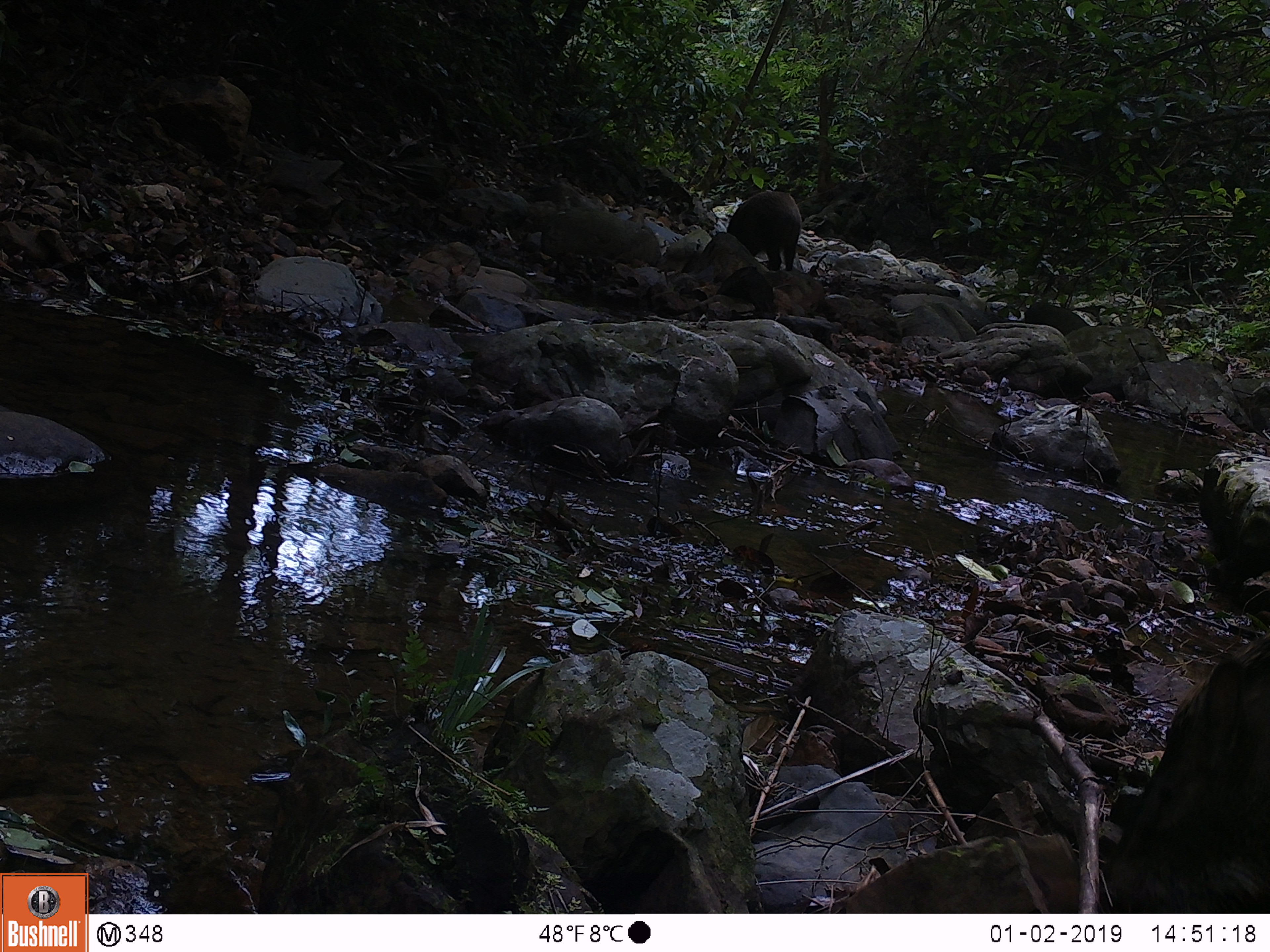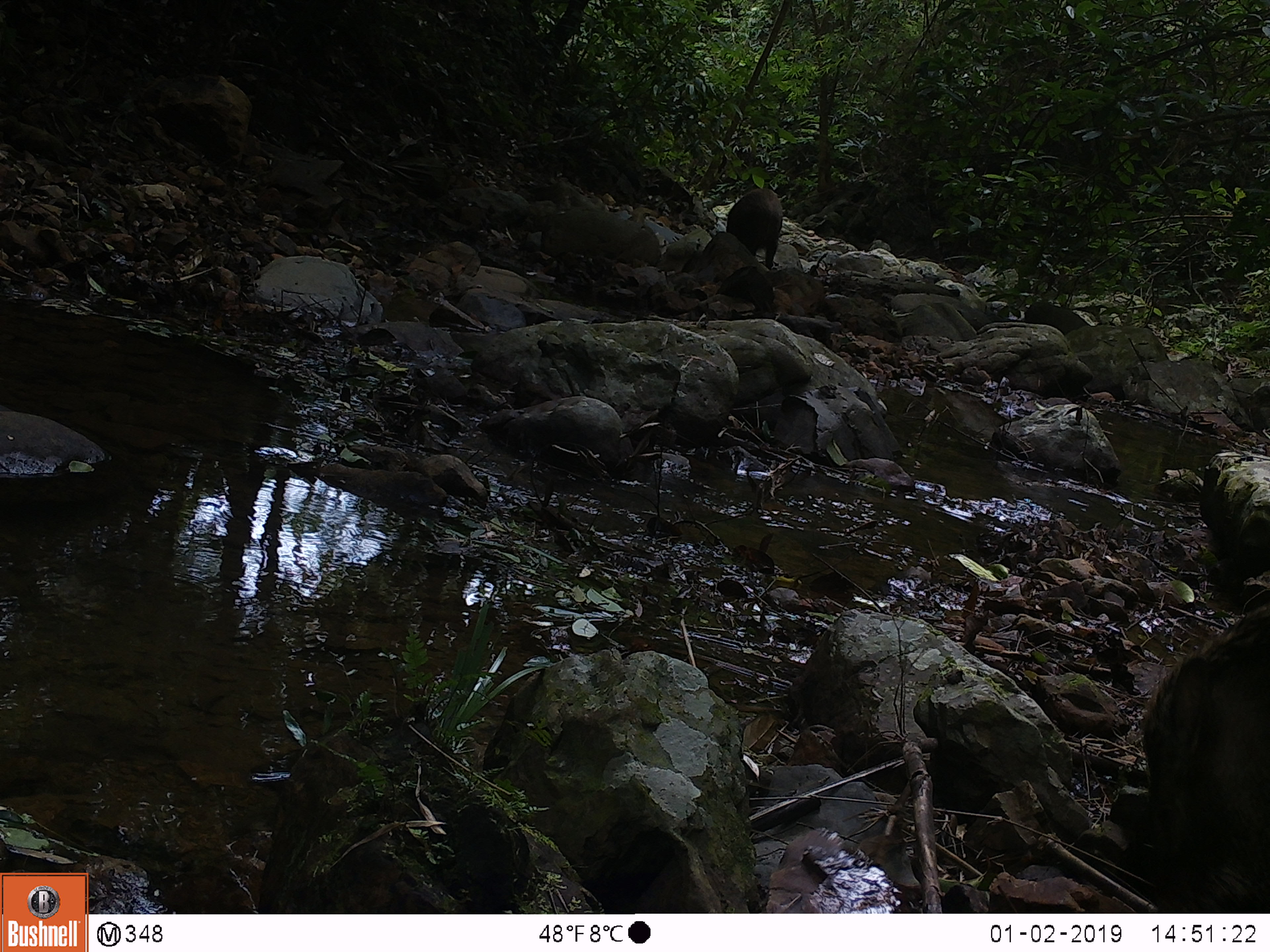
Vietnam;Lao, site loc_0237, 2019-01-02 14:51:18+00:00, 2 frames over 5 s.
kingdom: Animalia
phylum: Chordata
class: Mammalia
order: Artiodactyla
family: Suidae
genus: Sus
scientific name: Sus scrofa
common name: eurasian wild pig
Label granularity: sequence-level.